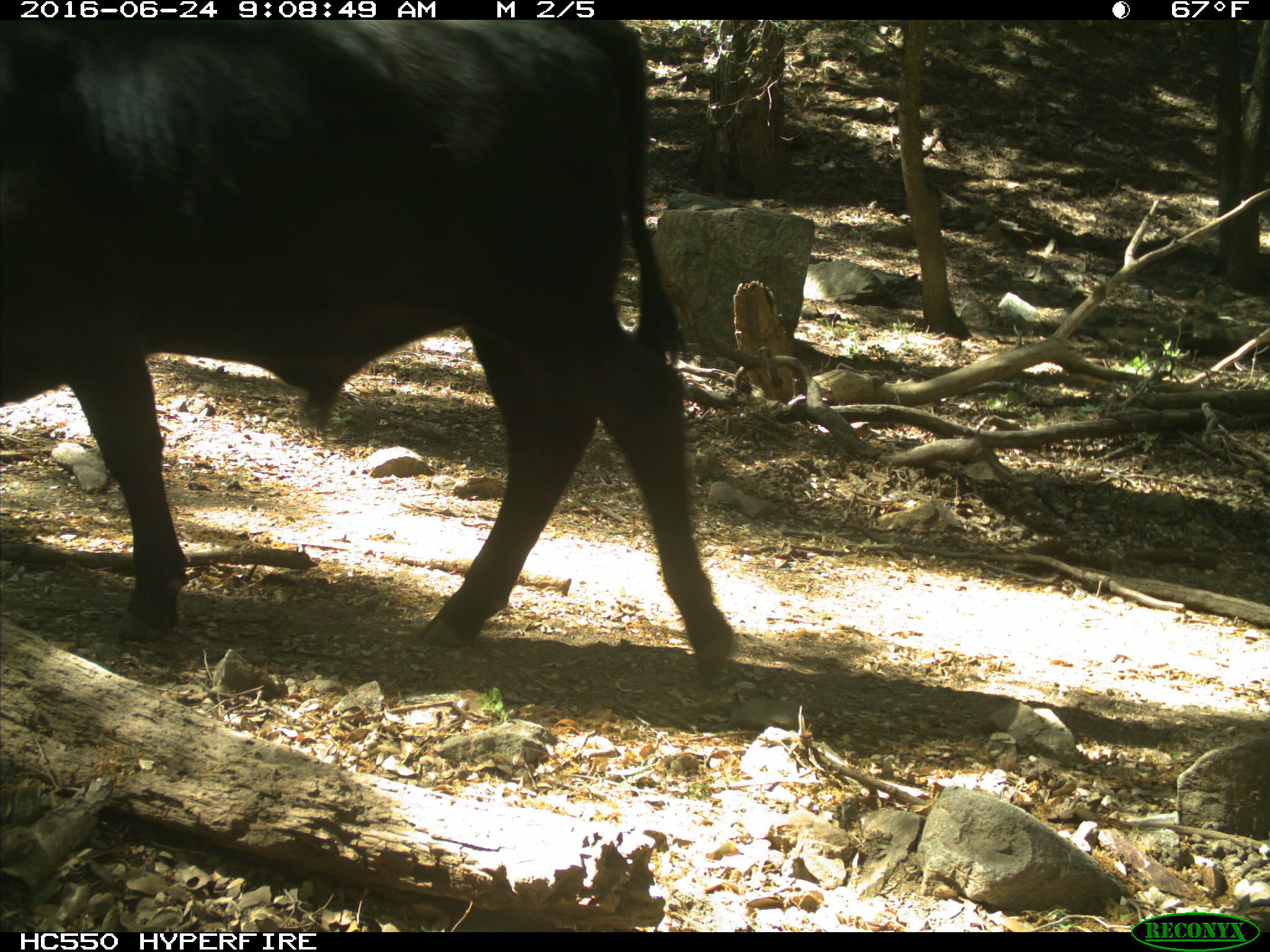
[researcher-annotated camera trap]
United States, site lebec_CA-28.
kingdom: Animalia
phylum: Chordata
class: Mammalia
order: Artiodactyla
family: Bovidae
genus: Bos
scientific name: Bos taurus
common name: domestic cow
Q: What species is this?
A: Bos taurus (domestic cow).